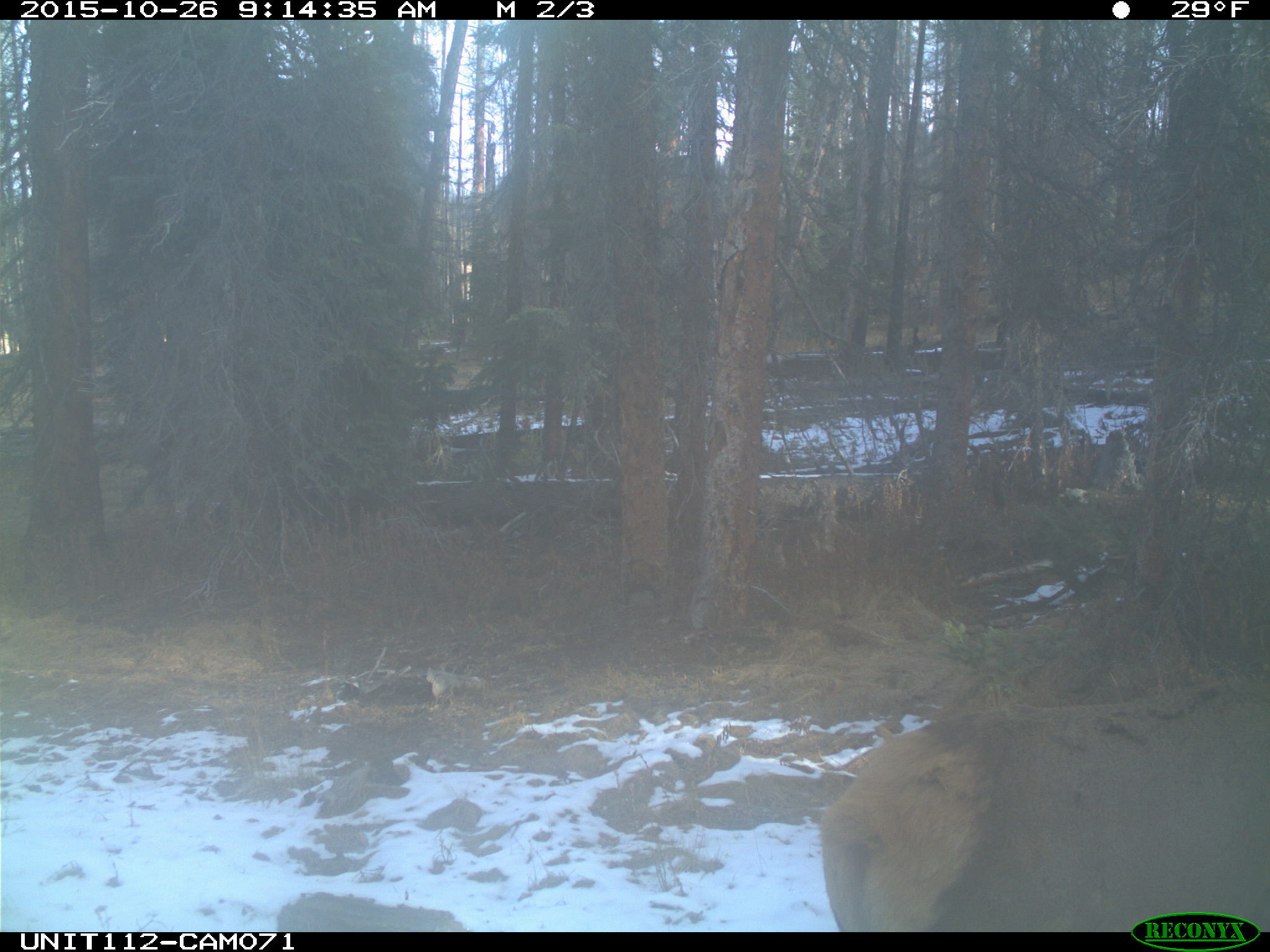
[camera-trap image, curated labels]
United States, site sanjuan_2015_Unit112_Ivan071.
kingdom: Animalia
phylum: Chordata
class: Mammalia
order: Artiodactyla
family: Cervidae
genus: Cervus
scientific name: Cervus elaphus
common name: red deer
Cervus elaphus (red deer).